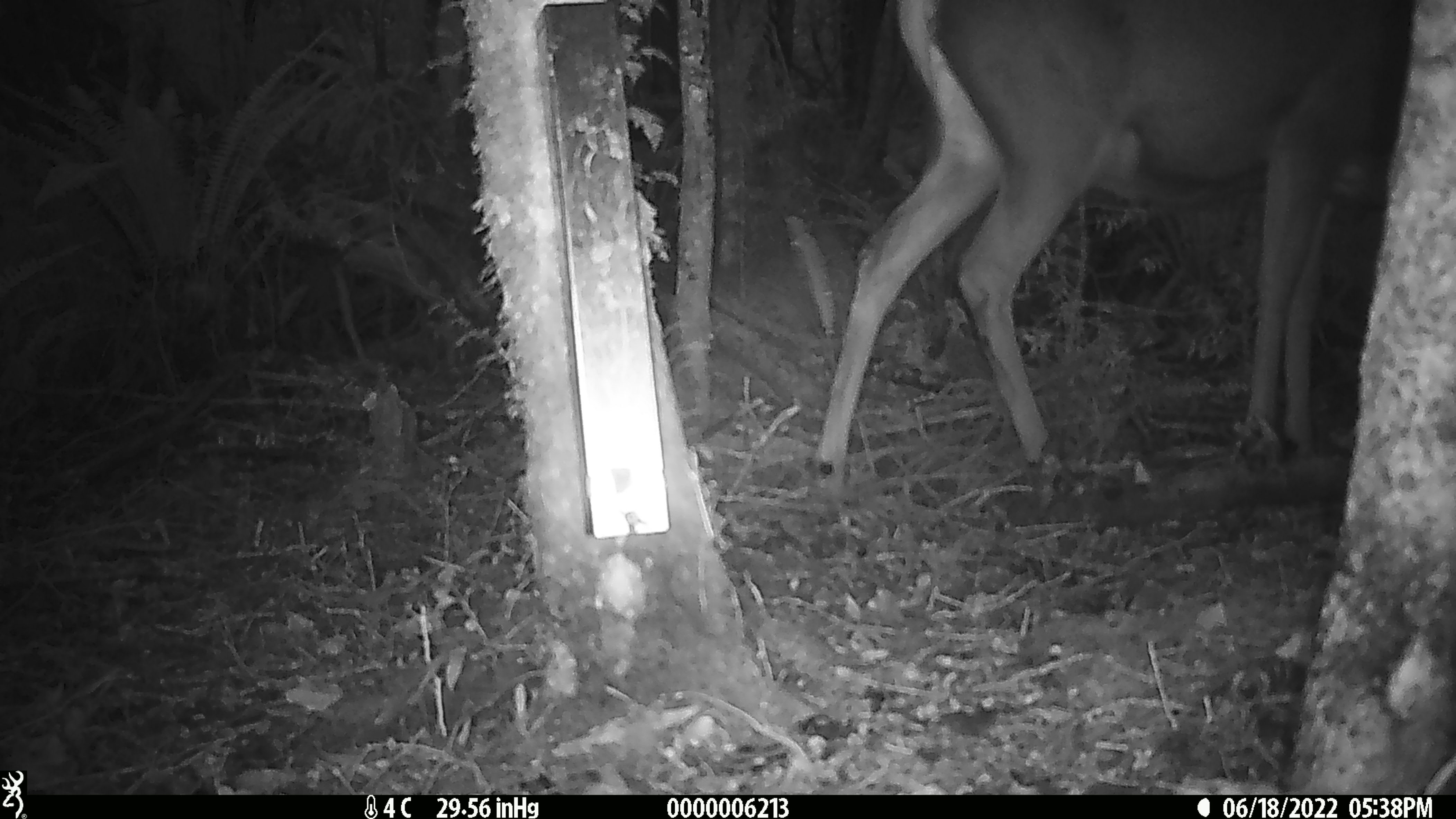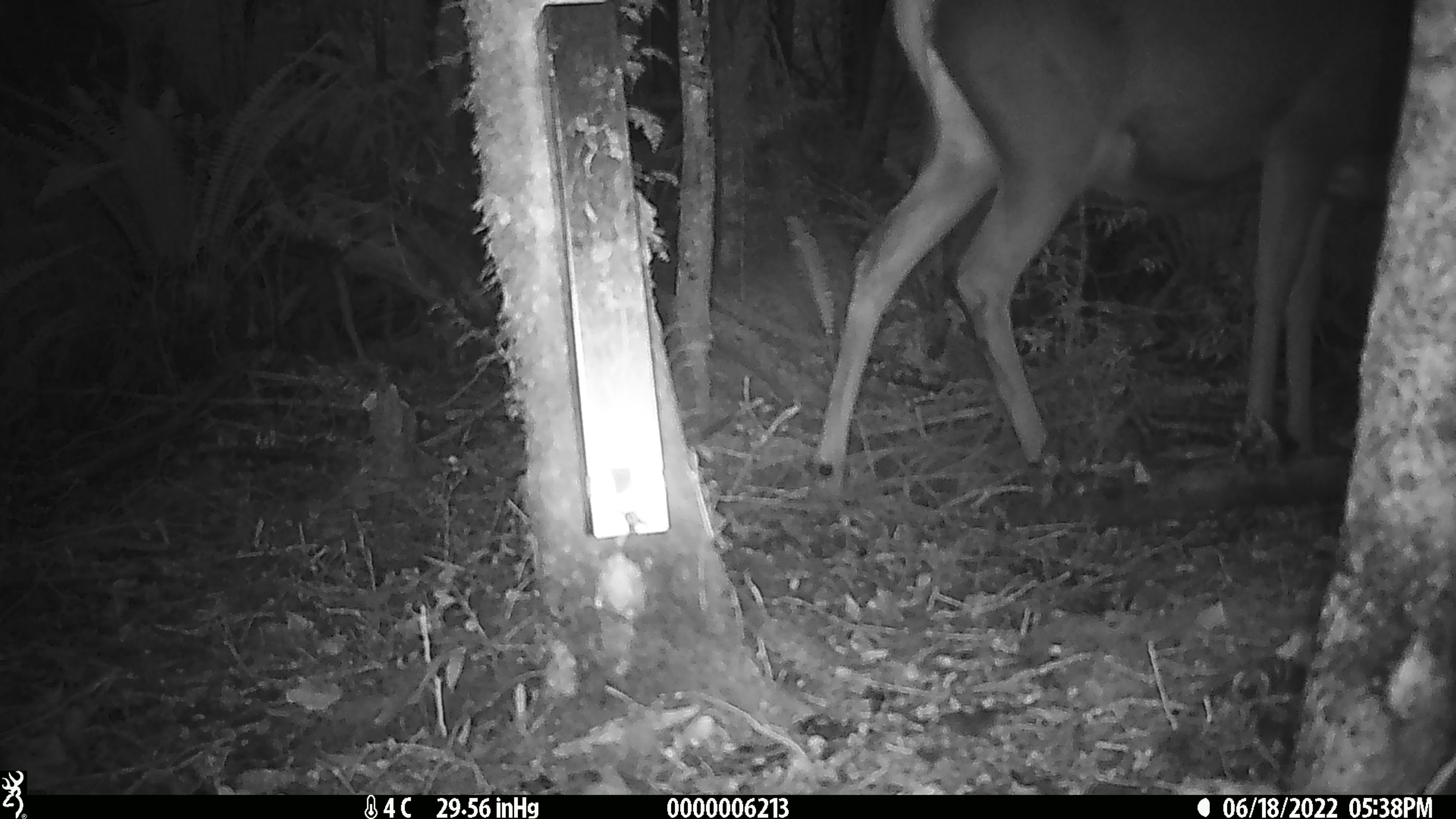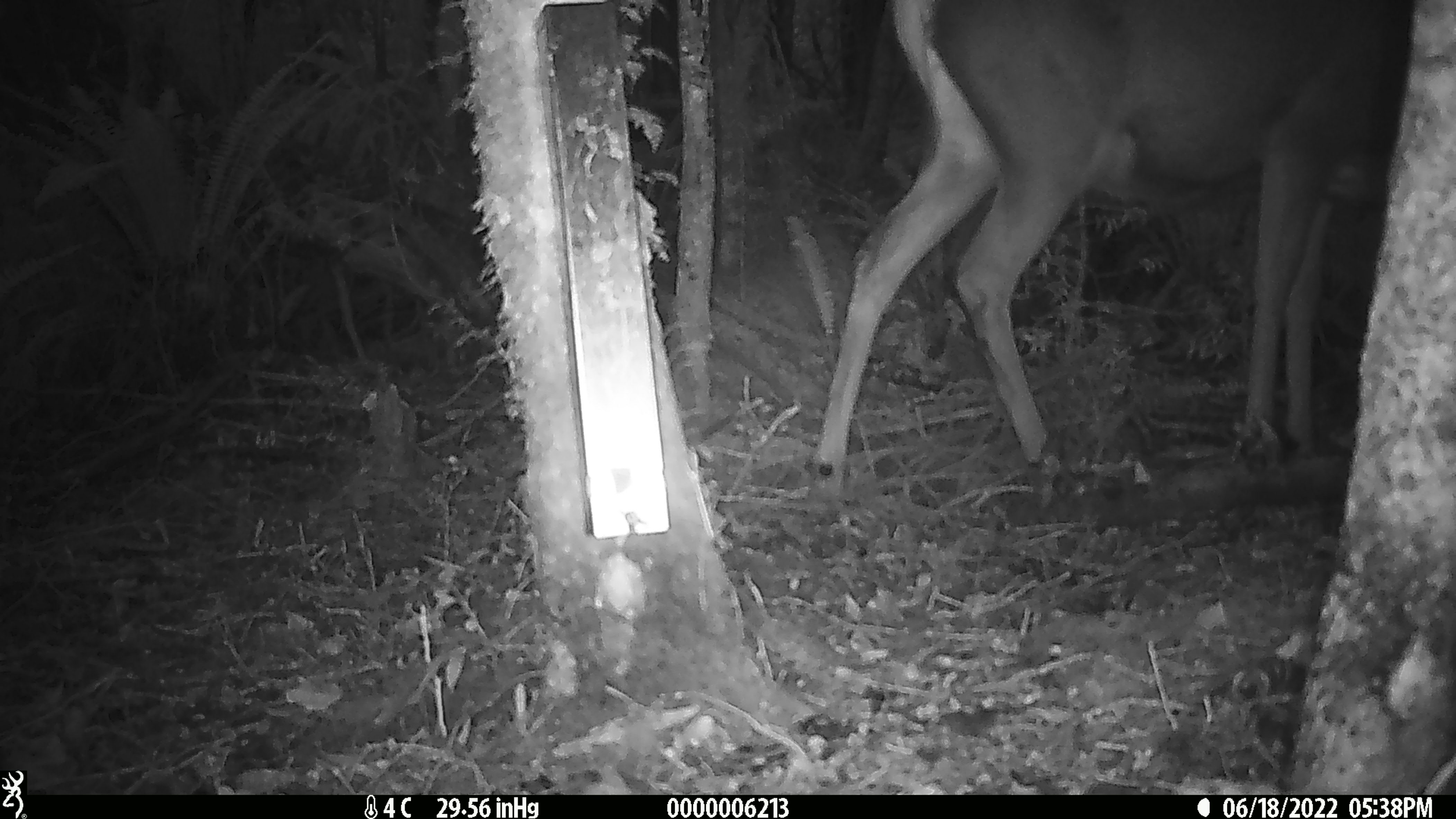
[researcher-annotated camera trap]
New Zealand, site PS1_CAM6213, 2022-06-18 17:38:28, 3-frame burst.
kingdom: Animalia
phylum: Chordata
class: Mammalia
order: Artiodactyla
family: Cervidae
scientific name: Cervidae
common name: deer